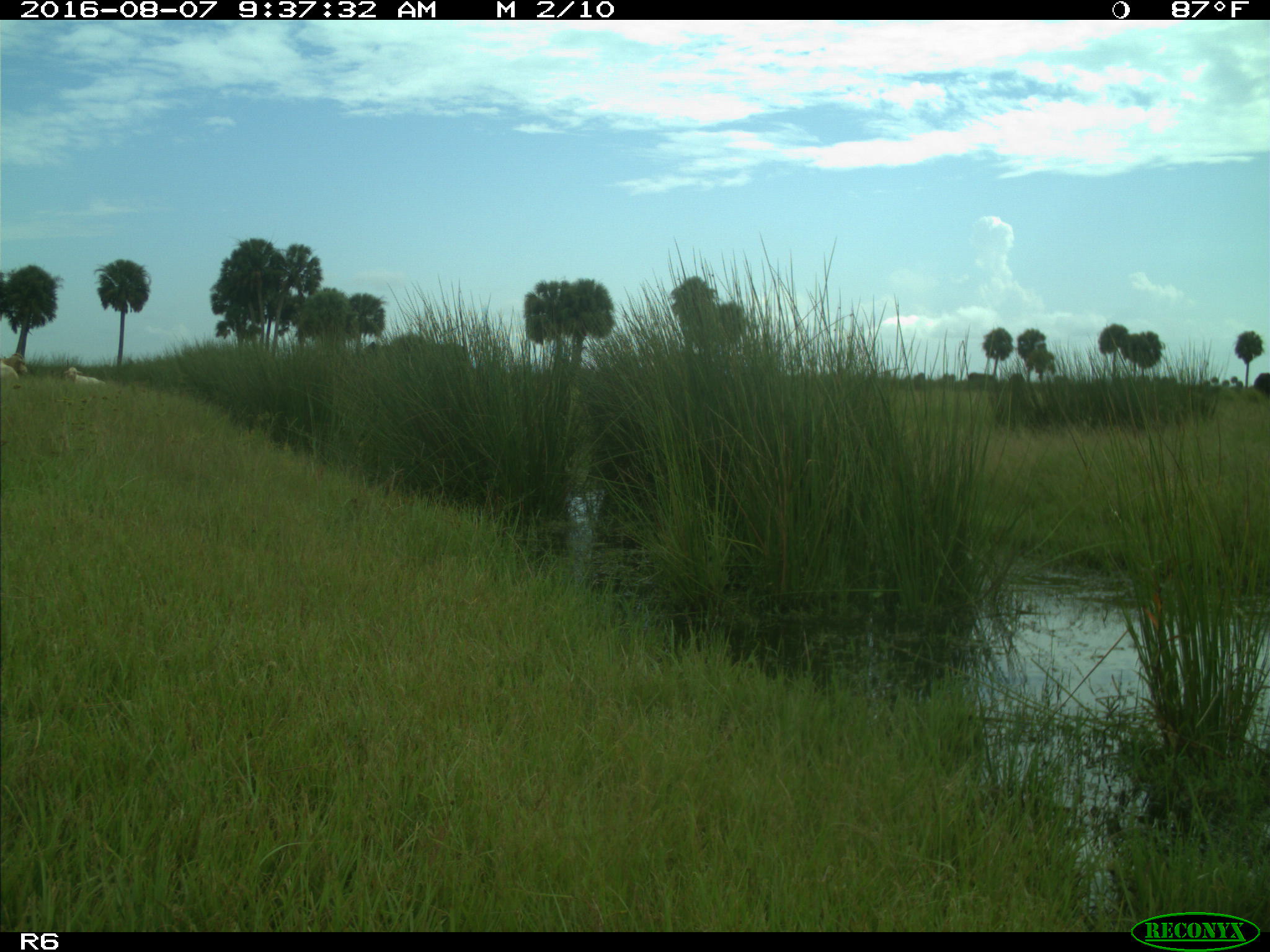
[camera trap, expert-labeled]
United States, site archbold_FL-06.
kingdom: Animalia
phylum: Chordata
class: Mammalia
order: Artiodactyla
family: Bovidae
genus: Bos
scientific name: Bos taurus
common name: domestic cow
Bos taurus (domestic cow).